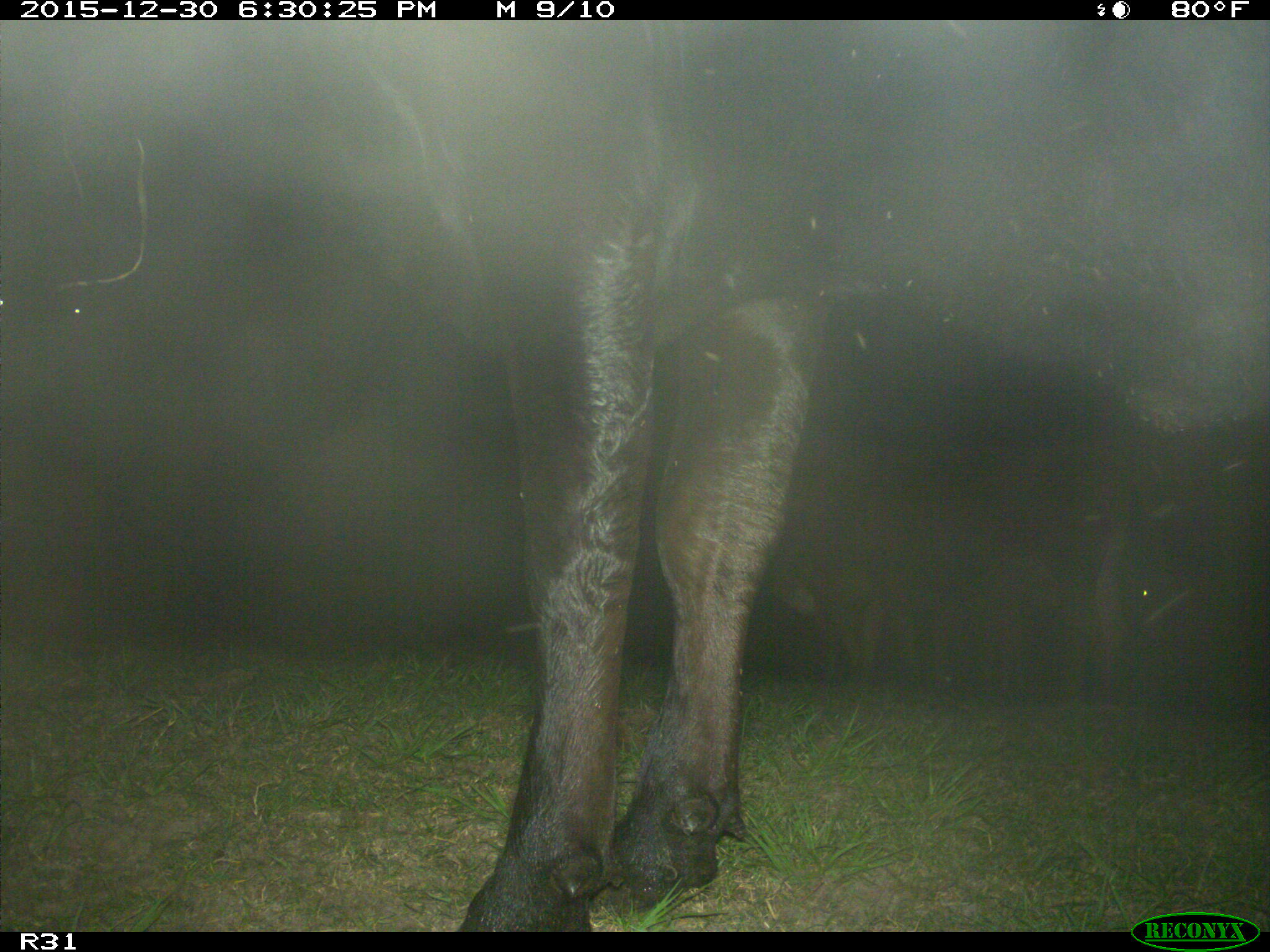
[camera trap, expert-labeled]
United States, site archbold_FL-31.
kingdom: Animalia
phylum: Chordata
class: Mammalia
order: Artiodactyla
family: Bovidae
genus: Bos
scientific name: Bos taurus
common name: domestic cow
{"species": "Bos taurus (domestic cow)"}